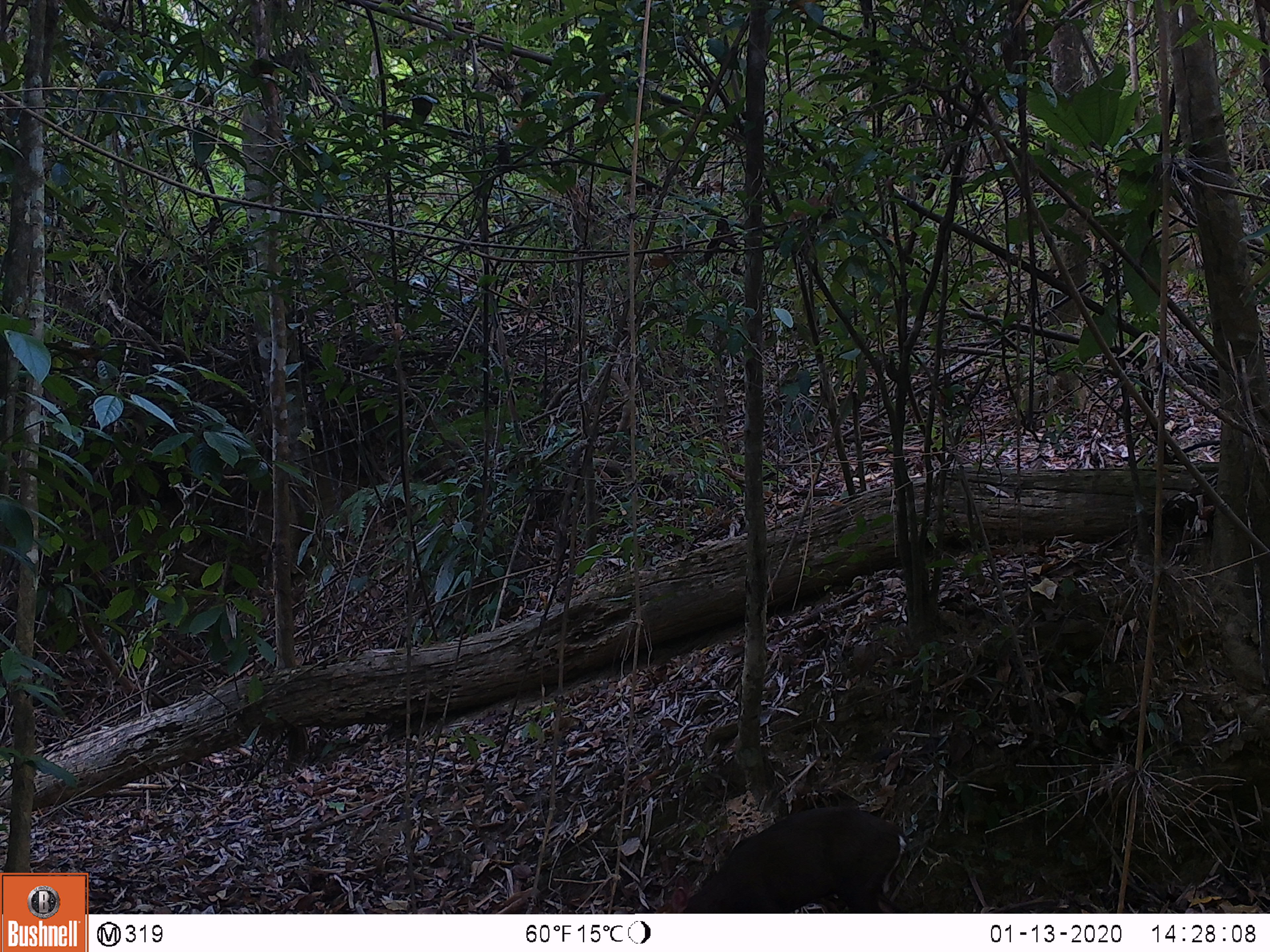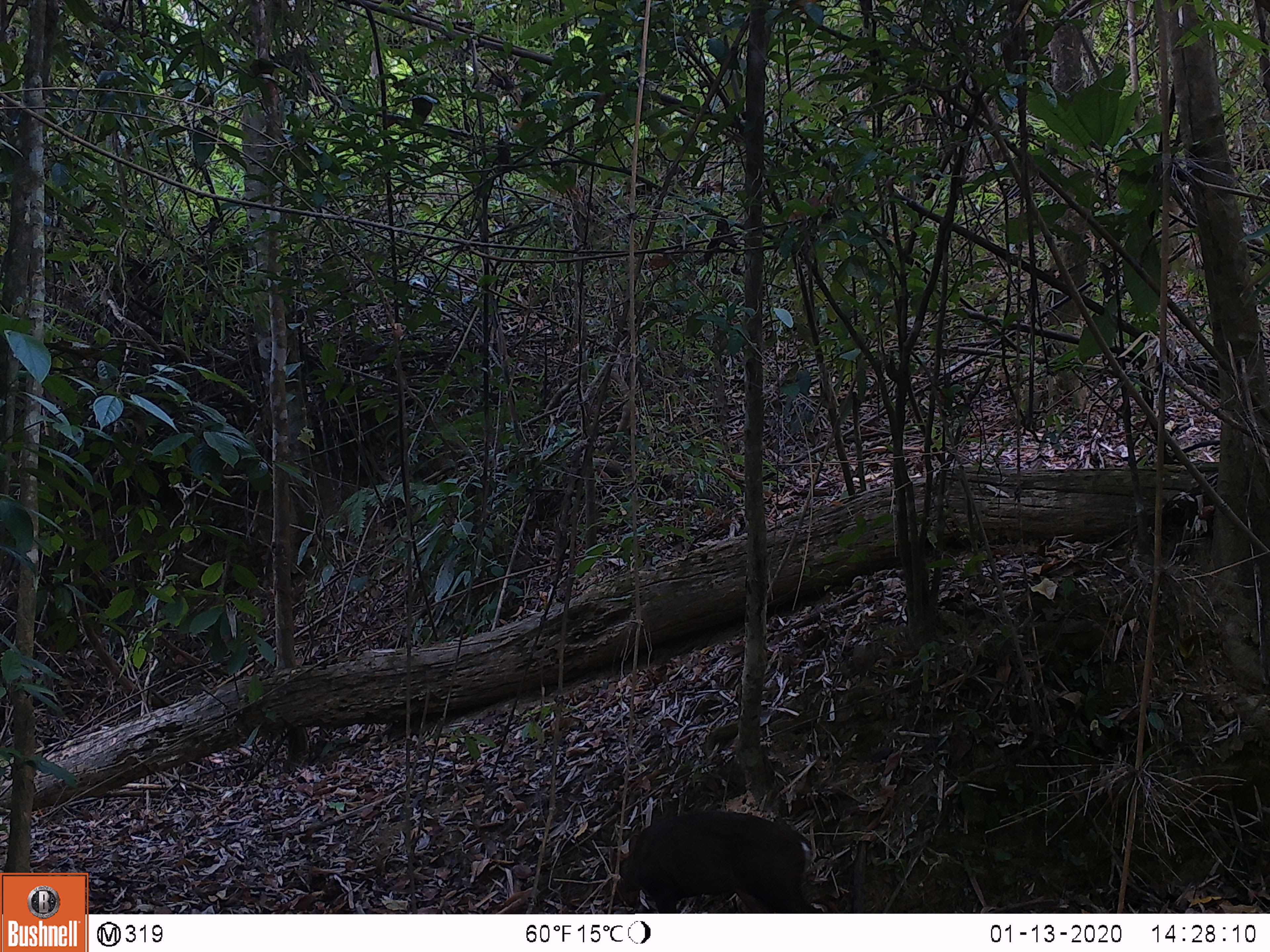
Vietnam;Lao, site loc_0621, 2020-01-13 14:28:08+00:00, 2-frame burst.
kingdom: Animalia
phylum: Chordata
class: Mammalia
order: Artiodactyla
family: Cervidae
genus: Muntiacus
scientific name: Muntiacus rooseveltorum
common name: roosevelt's muntjac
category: roosevelts muntjac group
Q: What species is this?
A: Roosevelts muntjac group (roosevelt's muntjac) (Muntiacus rooseveltorum).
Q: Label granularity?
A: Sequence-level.